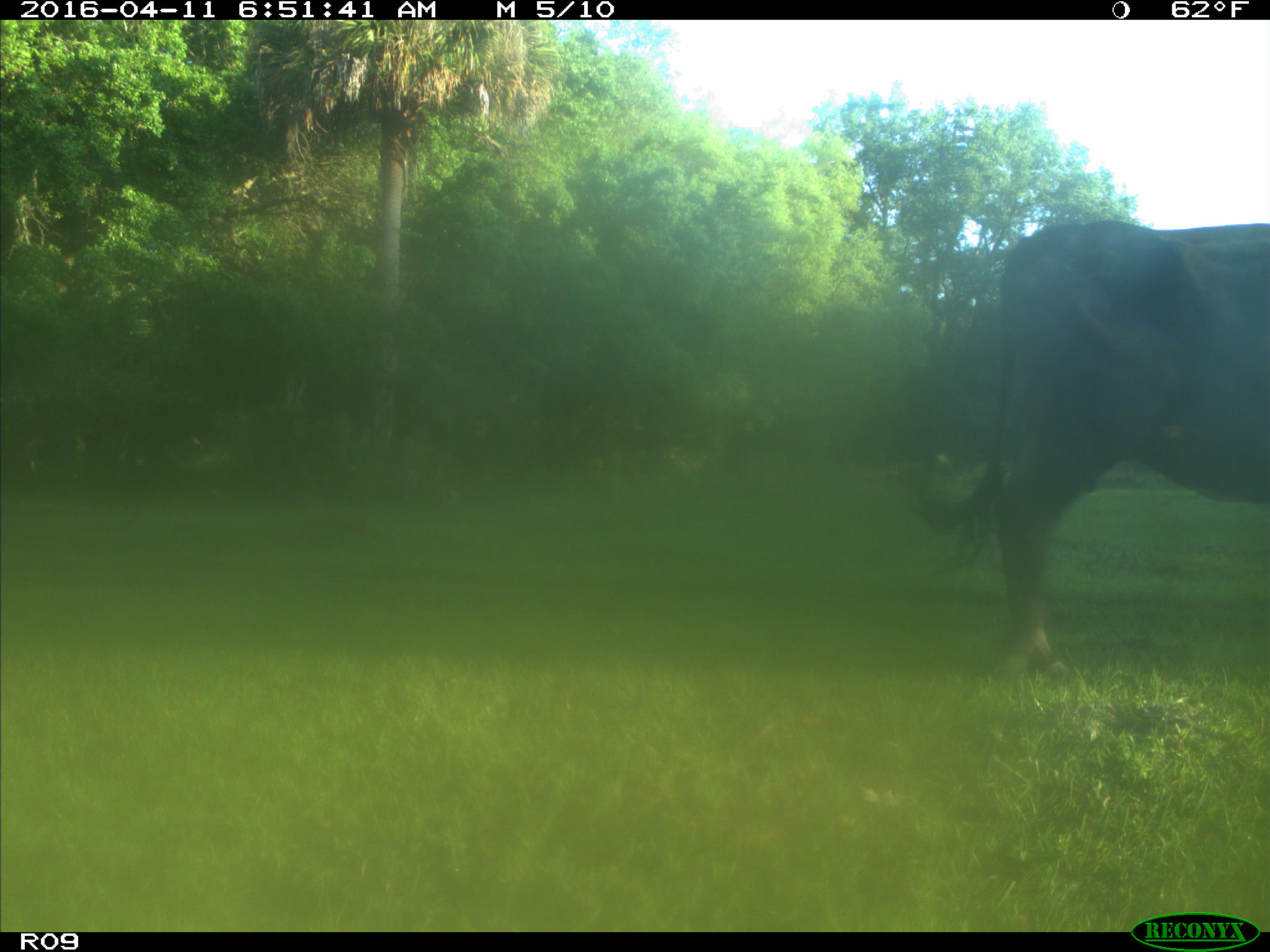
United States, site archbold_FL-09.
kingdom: Animalia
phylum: Chordata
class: Mammalia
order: Artiodactyla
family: Bovidae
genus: Bos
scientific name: Bos taurus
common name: domestic cow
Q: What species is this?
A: Bos taurus (domestic cow).